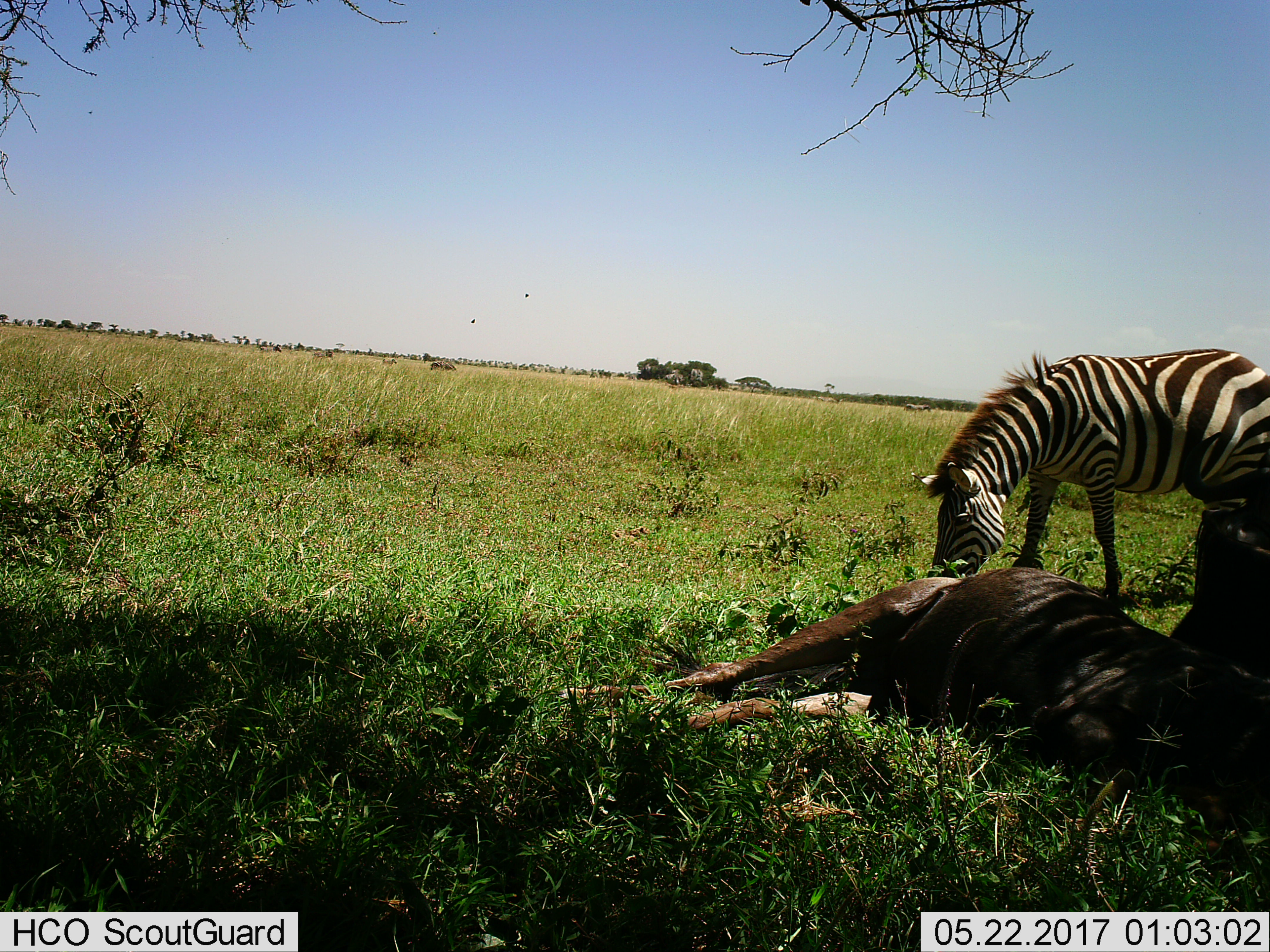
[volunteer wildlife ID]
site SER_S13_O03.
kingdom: Animalia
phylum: Chordata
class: Mammalia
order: Artiodactyla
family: Bovidae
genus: Connochaetes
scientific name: Connochaetes taurinus taurinus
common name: blue wildebeest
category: wildebeestblue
Wildebeestblue (blue wildebeest) (Connochaetes taurinus taurinus), count 1. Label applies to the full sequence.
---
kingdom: Animalia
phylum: Chordata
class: Mammalia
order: Perissodactyla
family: Equidae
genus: Equus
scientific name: Equus quagga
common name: plains zebra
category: zebraplains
Zebraplains (plains zebra) (Equus quagga), count 1. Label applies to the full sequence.